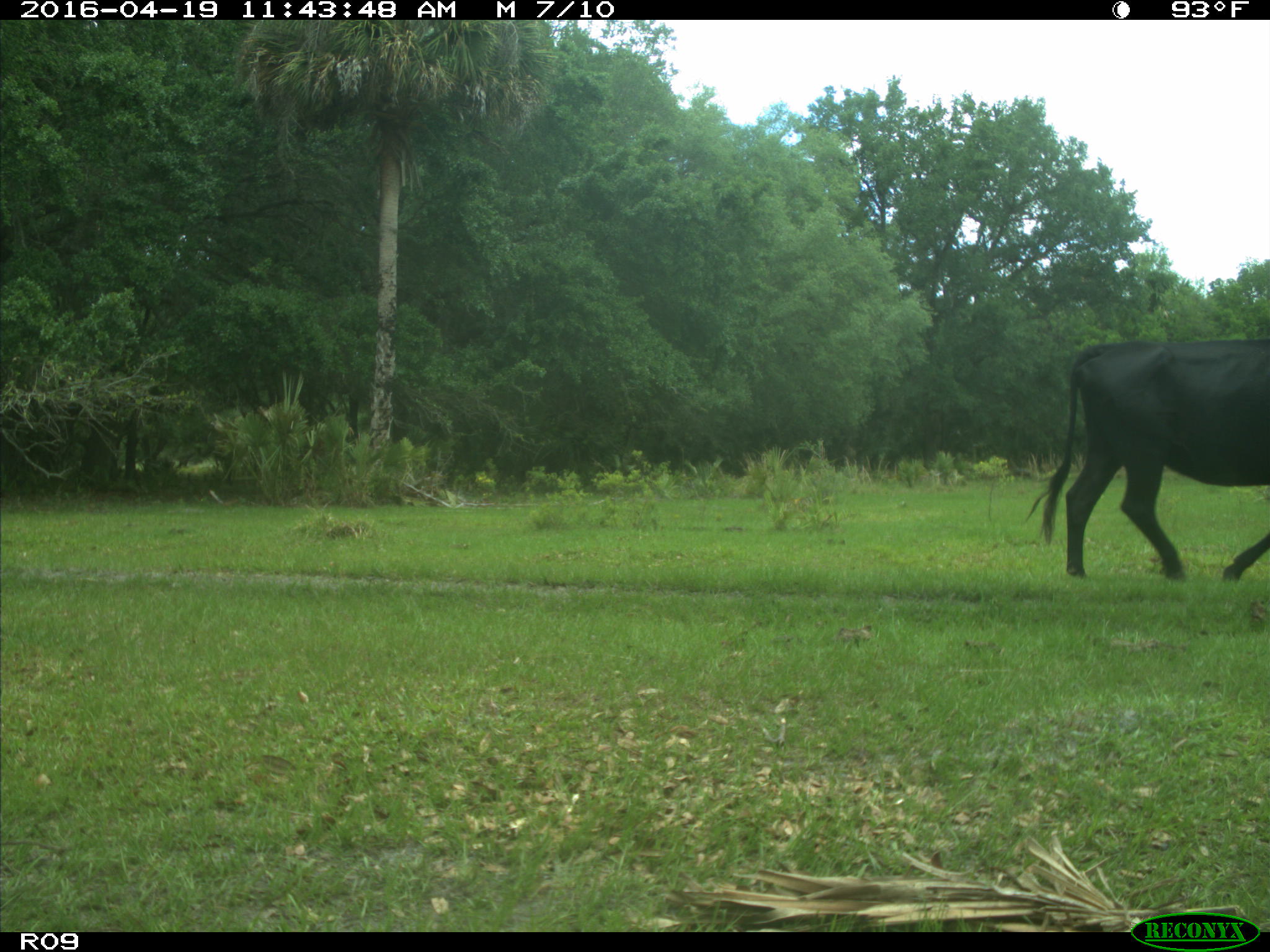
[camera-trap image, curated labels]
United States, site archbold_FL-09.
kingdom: Animalia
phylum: Chordata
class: Mammalia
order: Artiodactyla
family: Bovidae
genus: Bos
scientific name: Bos taurus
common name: domestic cow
Bos taurus (domestic cow).